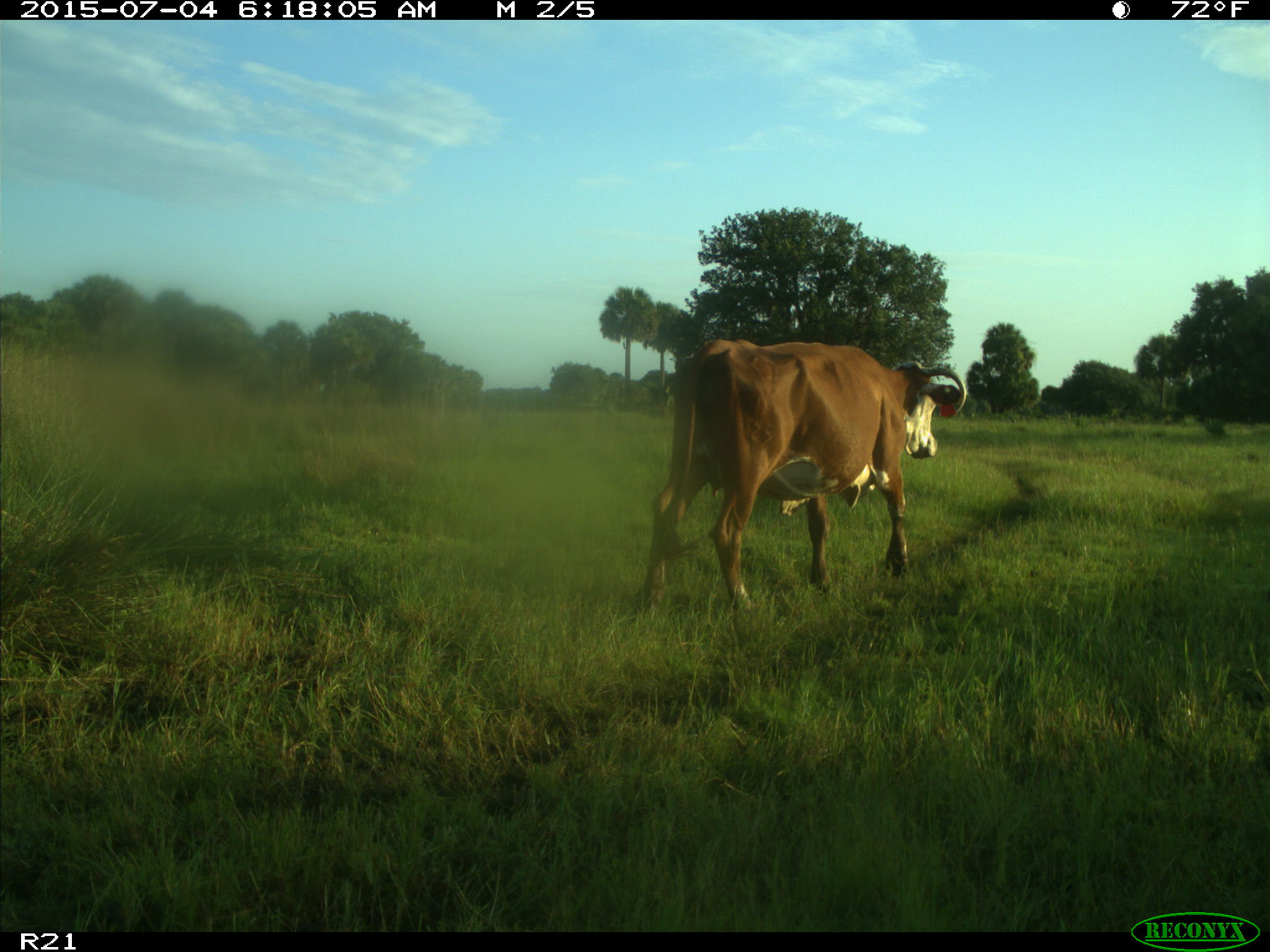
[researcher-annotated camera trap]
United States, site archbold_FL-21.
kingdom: Animalia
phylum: Chordata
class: Mammalia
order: Artiodactyla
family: Bovidae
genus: Bos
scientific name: Bos taurus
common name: domestic cow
Bos taurus (domestic cow).